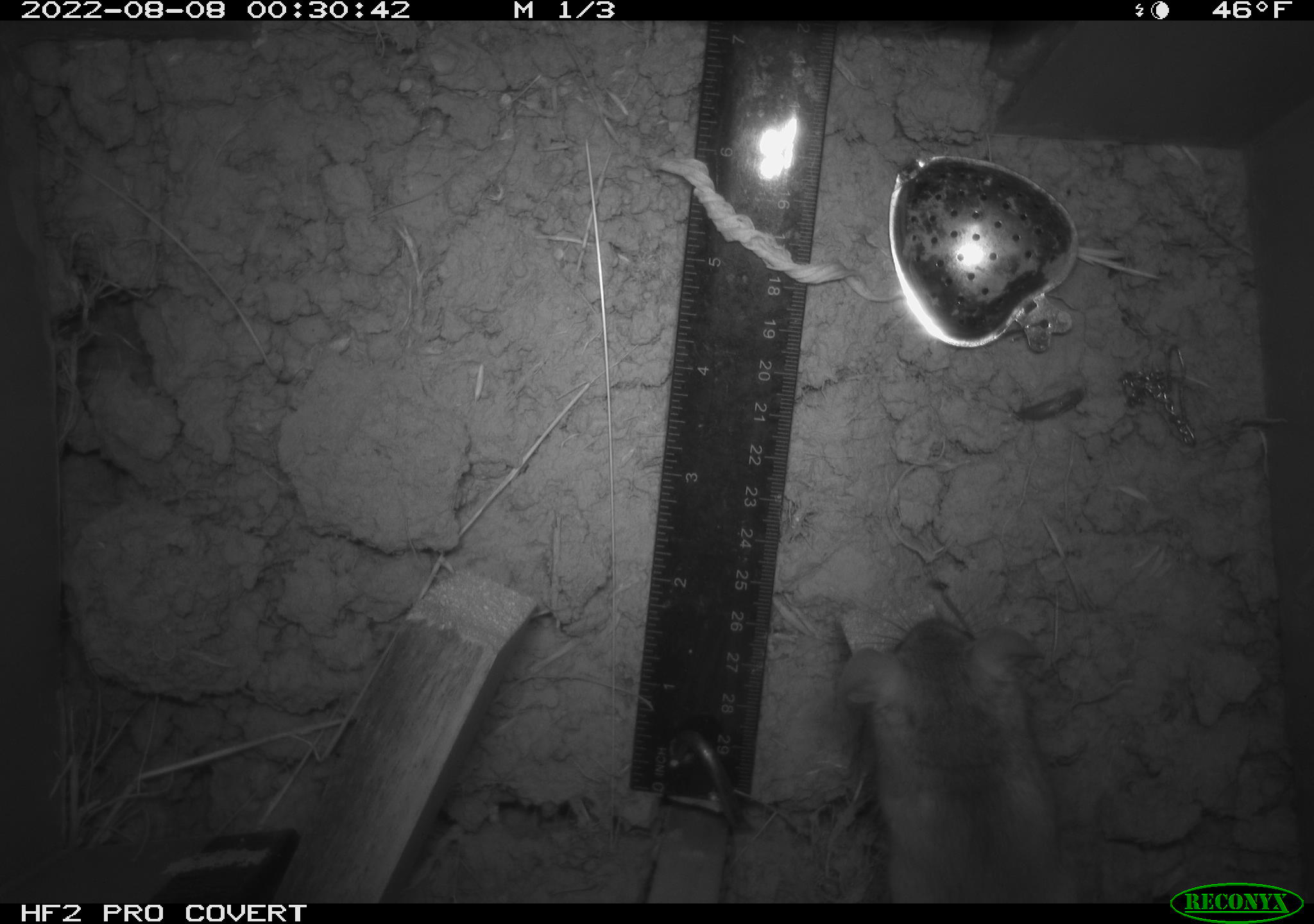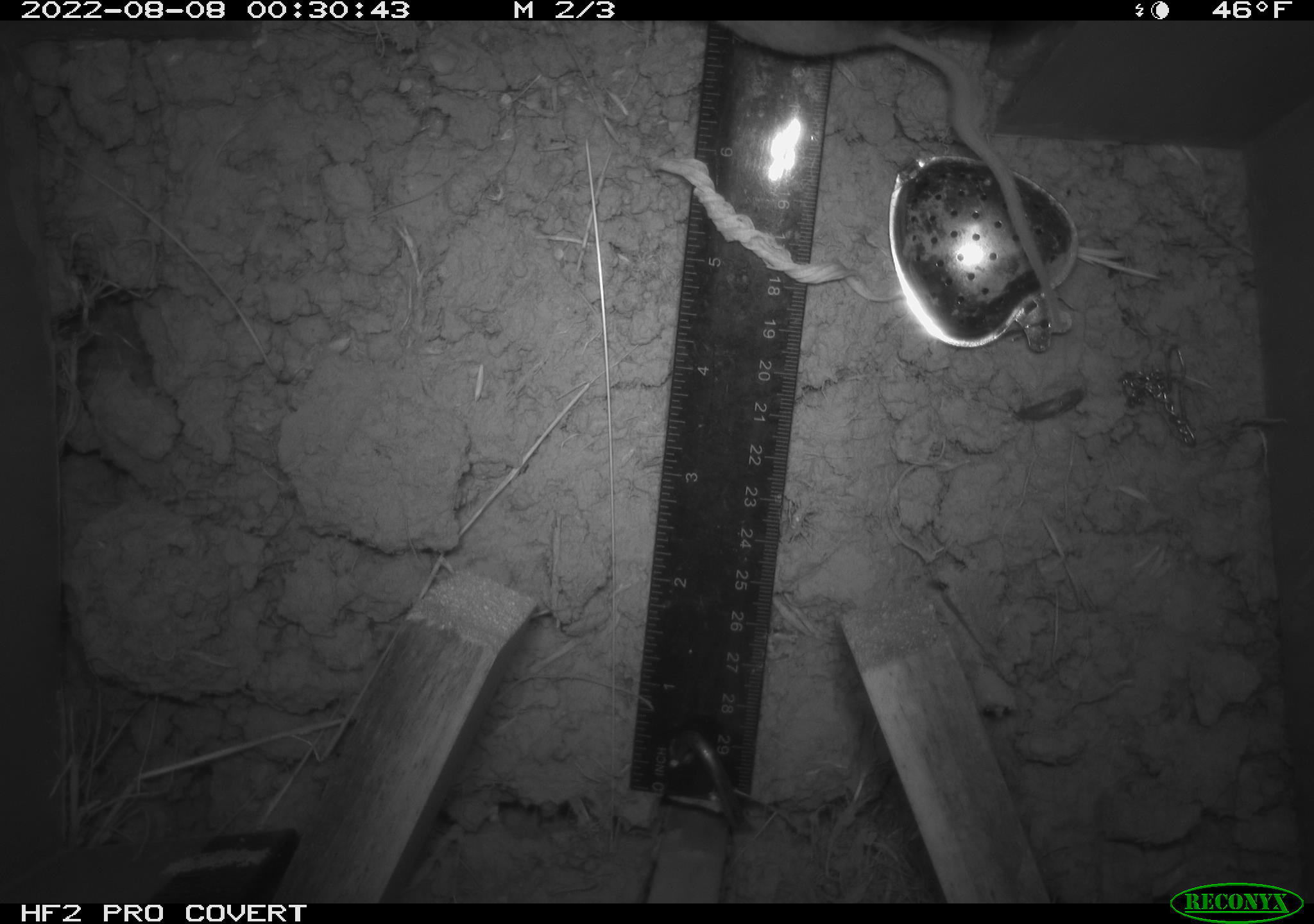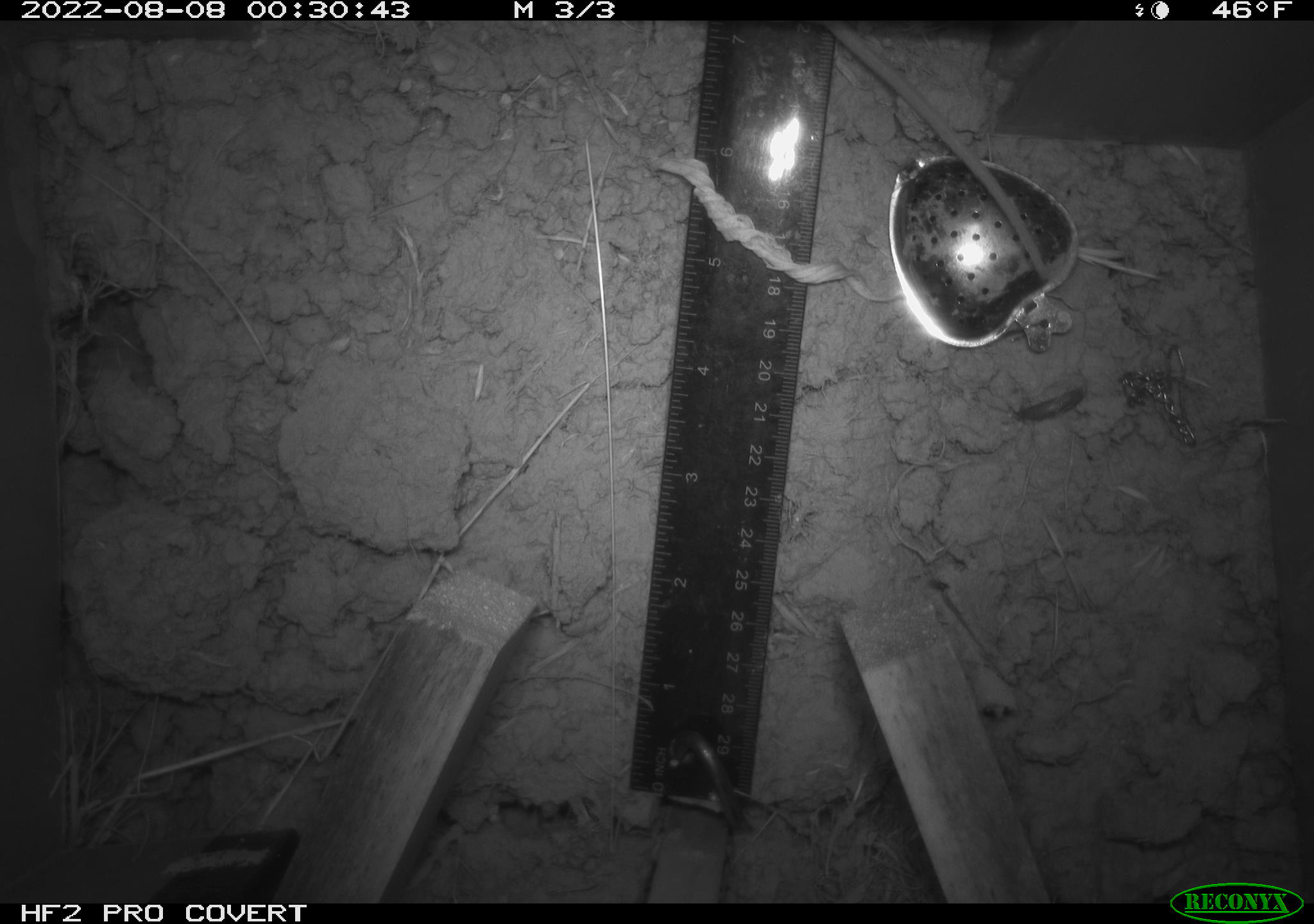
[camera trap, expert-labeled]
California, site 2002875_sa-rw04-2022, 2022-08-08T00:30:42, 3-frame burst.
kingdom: Animalia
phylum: Chordata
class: Mammalia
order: Rodentia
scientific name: Rodentia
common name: mouse species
Mouse species (Rodentia).